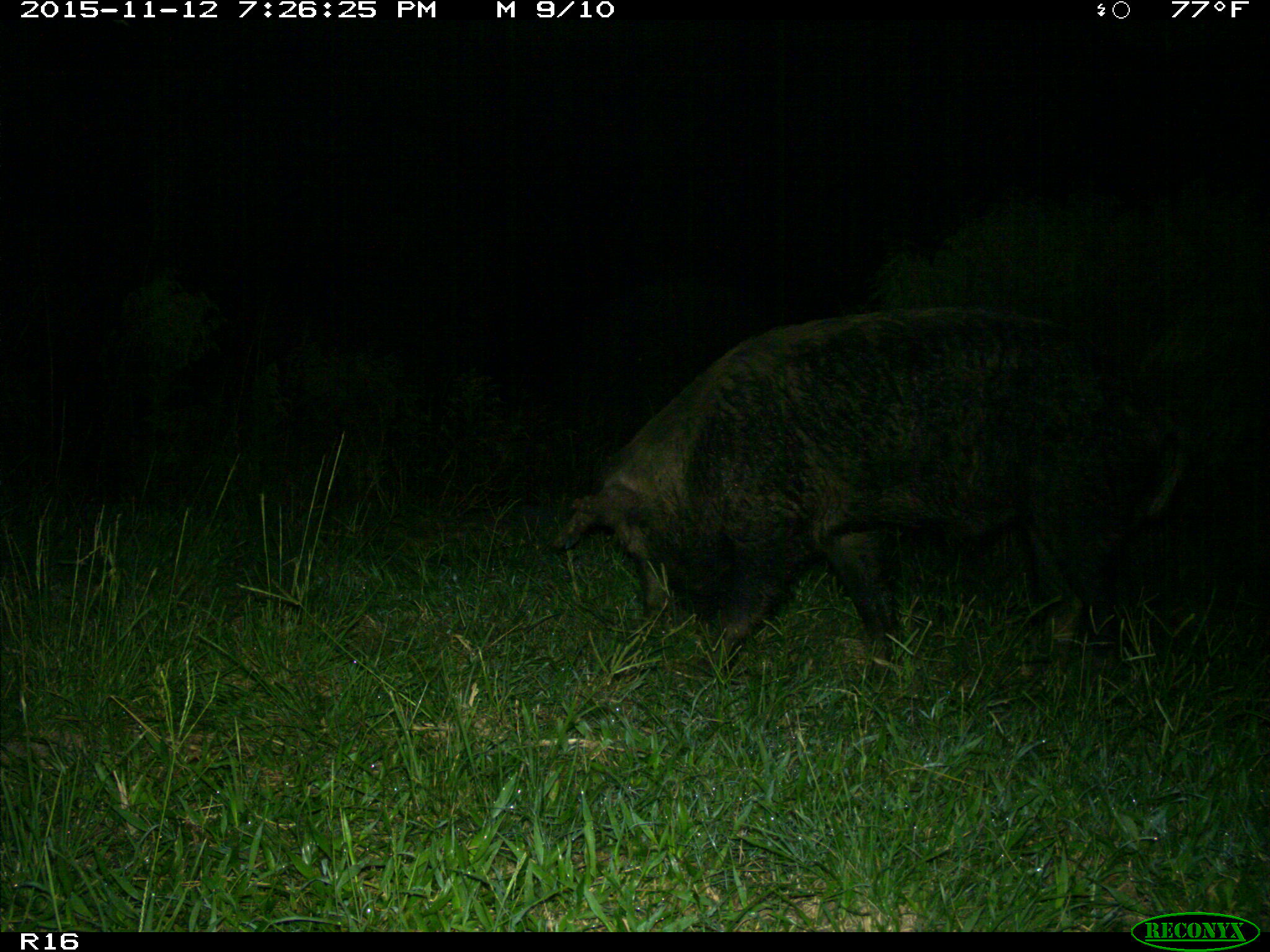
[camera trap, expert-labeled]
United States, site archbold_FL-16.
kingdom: Animalia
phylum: Chordata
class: Mammalia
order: Artiodactyla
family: Suidae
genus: Sus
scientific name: Sus scrofa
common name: wild boar